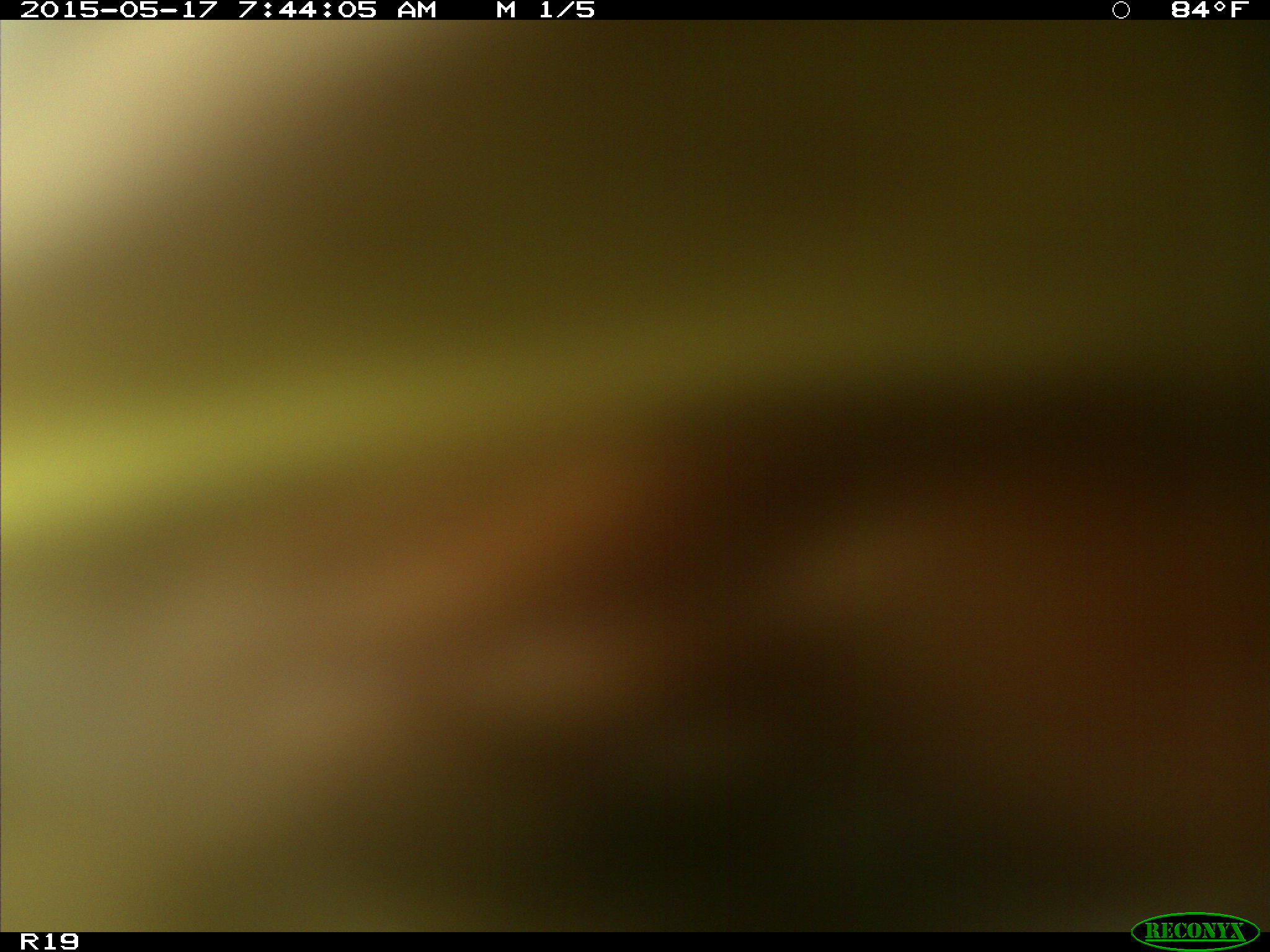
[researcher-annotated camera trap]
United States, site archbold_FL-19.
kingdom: Animalia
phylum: Chordata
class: Mammalia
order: Artiodactyla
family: Bovidae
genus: Bos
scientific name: Bos taurus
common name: domestic cow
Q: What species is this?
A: Bos taurus (domestic cow).